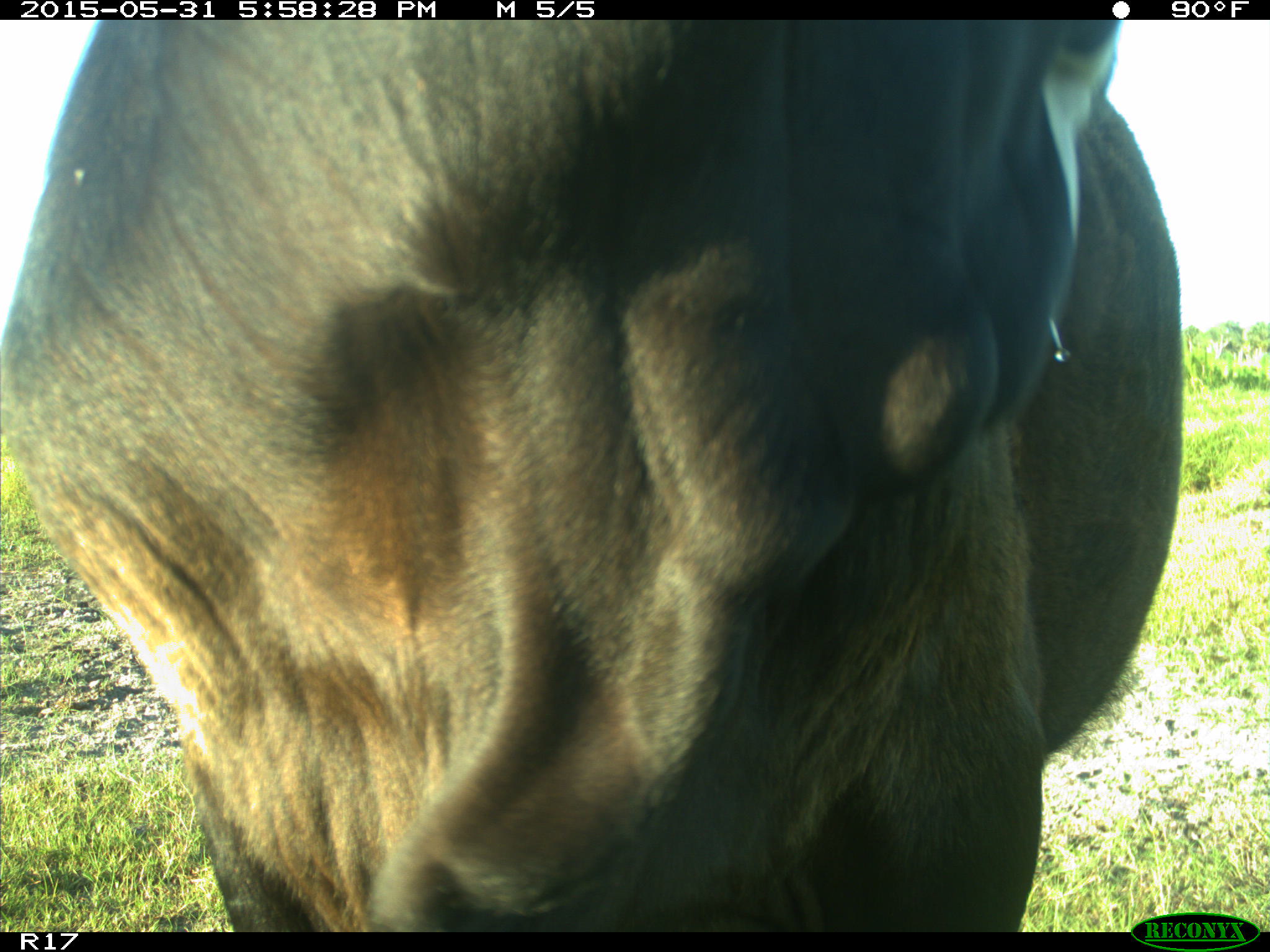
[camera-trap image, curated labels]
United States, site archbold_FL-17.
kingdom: Animalia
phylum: Chordata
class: Mammalia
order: Artiodactyla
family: Bovidae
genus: Bos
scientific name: Bos taurus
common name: domestic cow